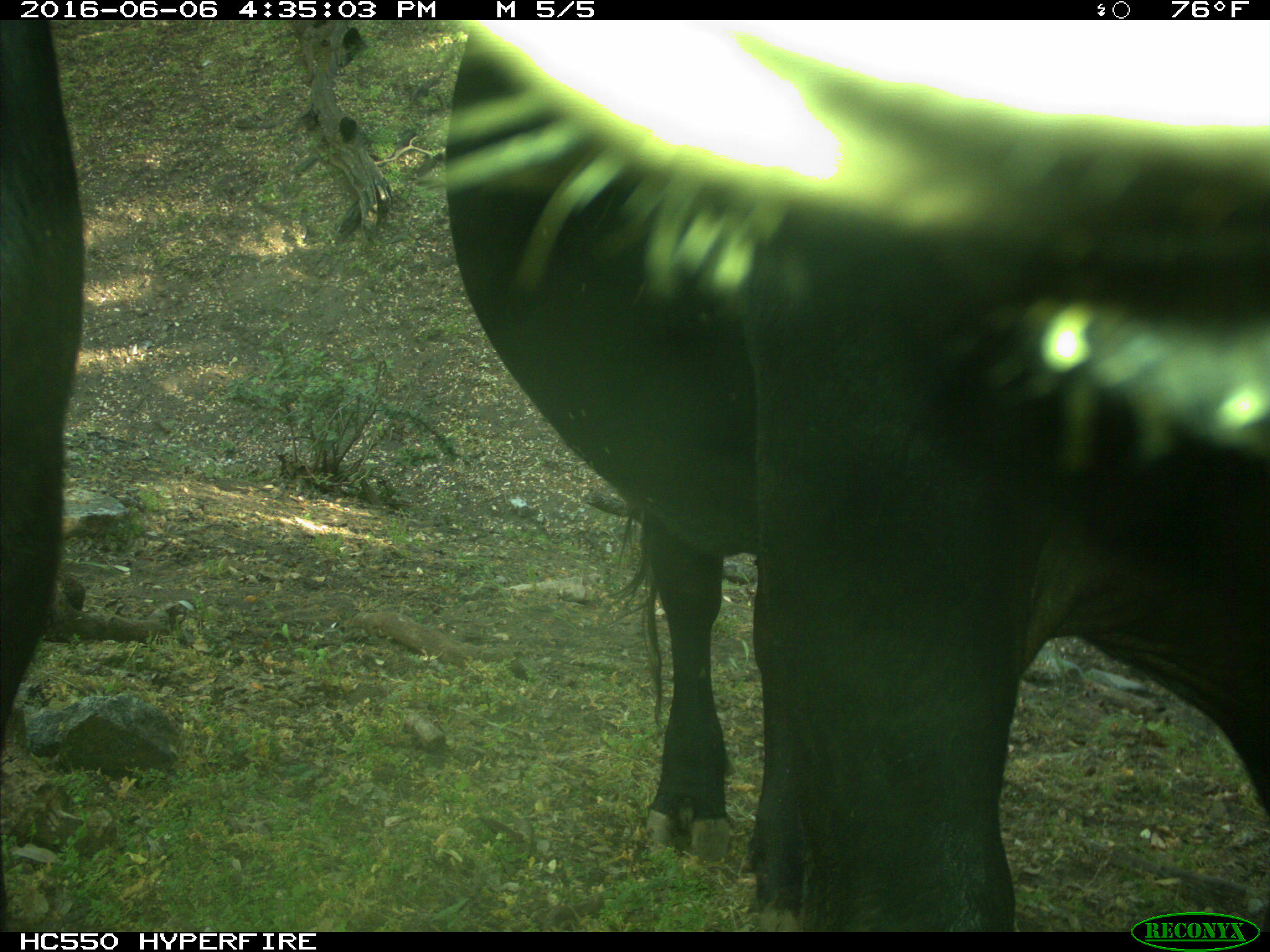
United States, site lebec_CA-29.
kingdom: Animalia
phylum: Chordata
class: Mammalia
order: Artiodactyla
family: Bovidae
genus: Bos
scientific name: Bos taurus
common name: domestic cow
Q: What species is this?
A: Bos taurus (domestic cow).